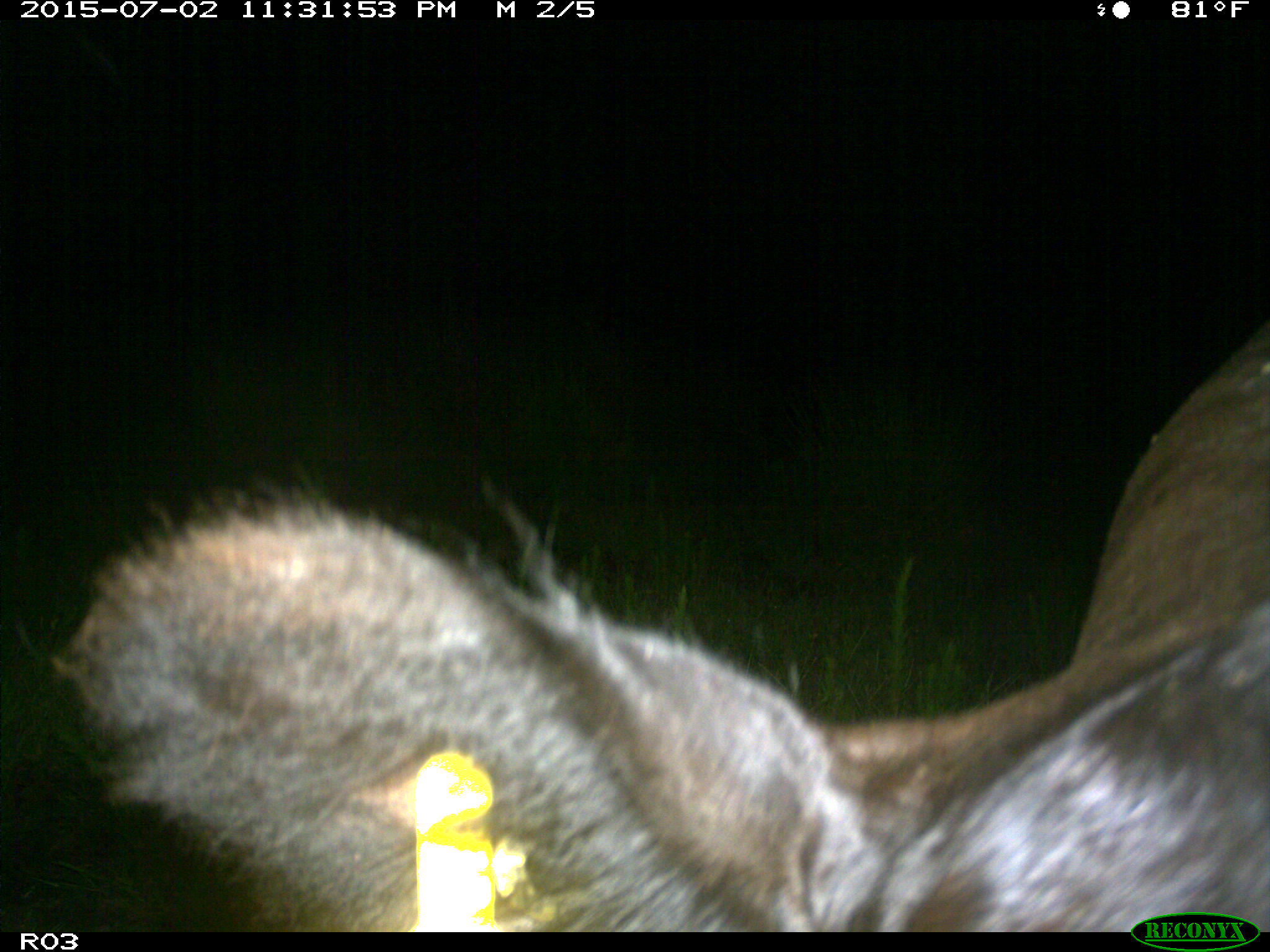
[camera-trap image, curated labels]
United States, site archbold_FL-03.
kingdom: Animalia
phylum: Chordata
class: Mammalia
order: Artiodactyla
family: Bovidae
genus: Bos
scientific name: Bos taurus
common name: domestic cow